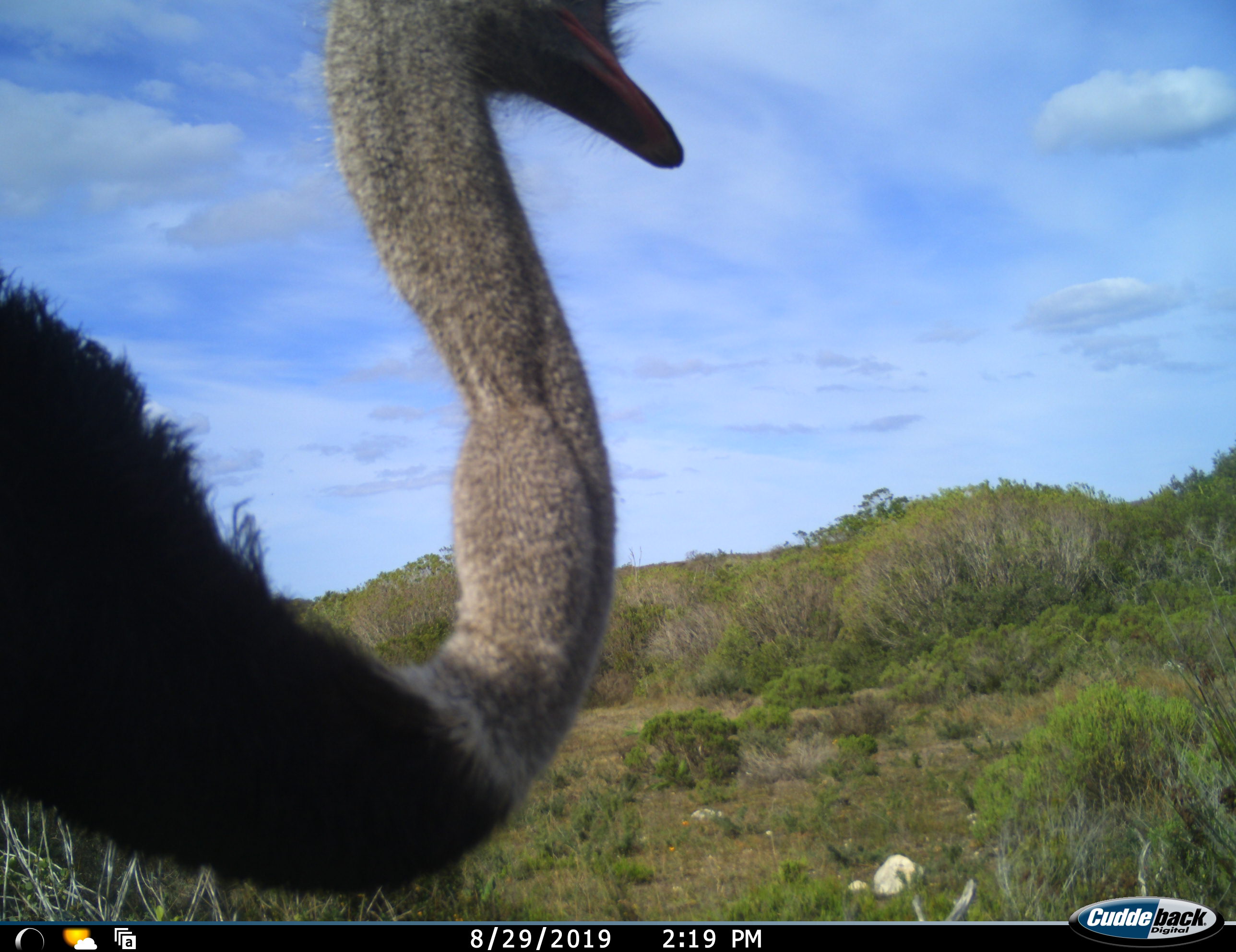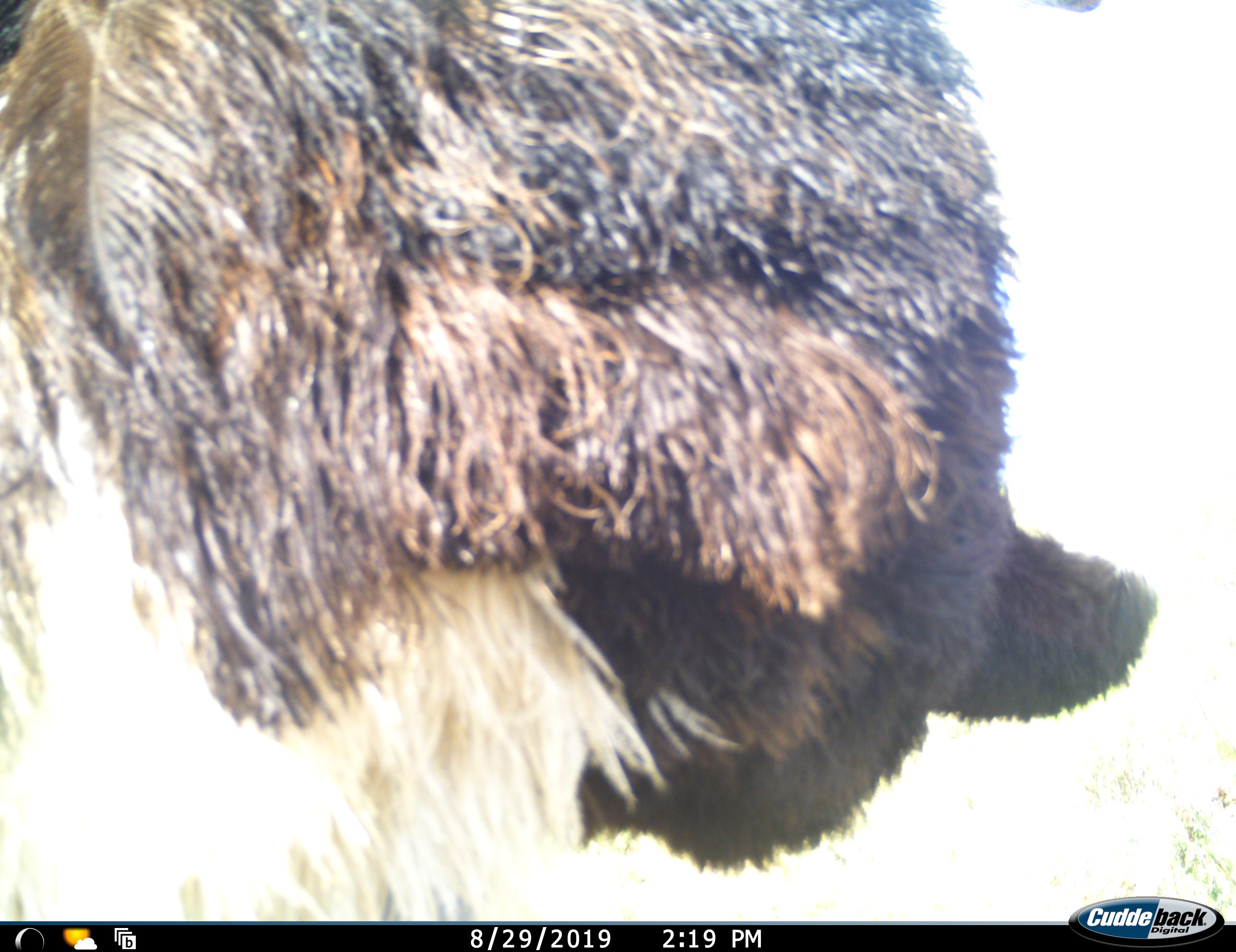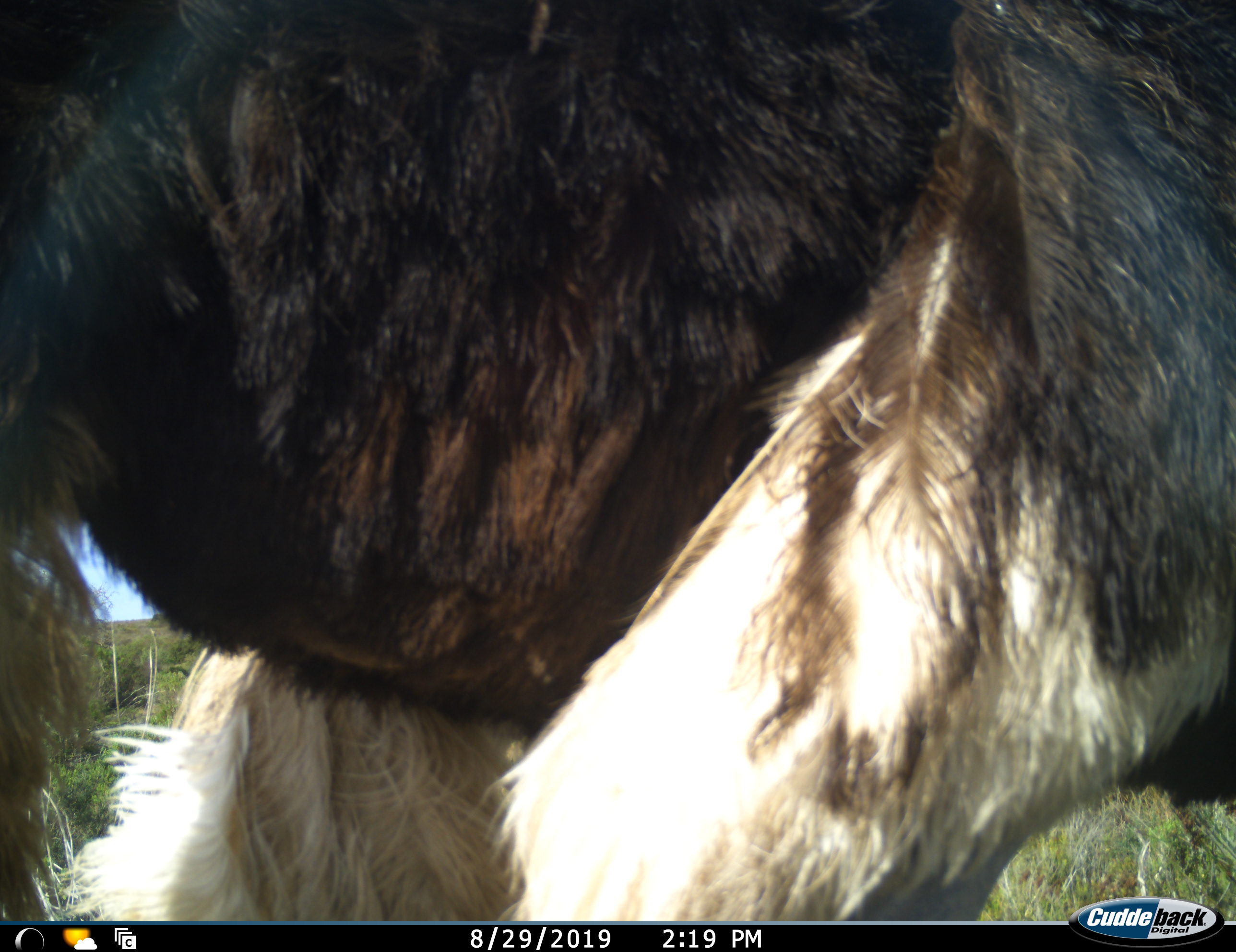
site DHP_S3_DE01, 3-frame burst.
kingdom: Animalia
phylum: Chordata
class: Aves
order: Struthioniformes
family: Struthionidae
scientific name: Struthionidae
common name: ostrich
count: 1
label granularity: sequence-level